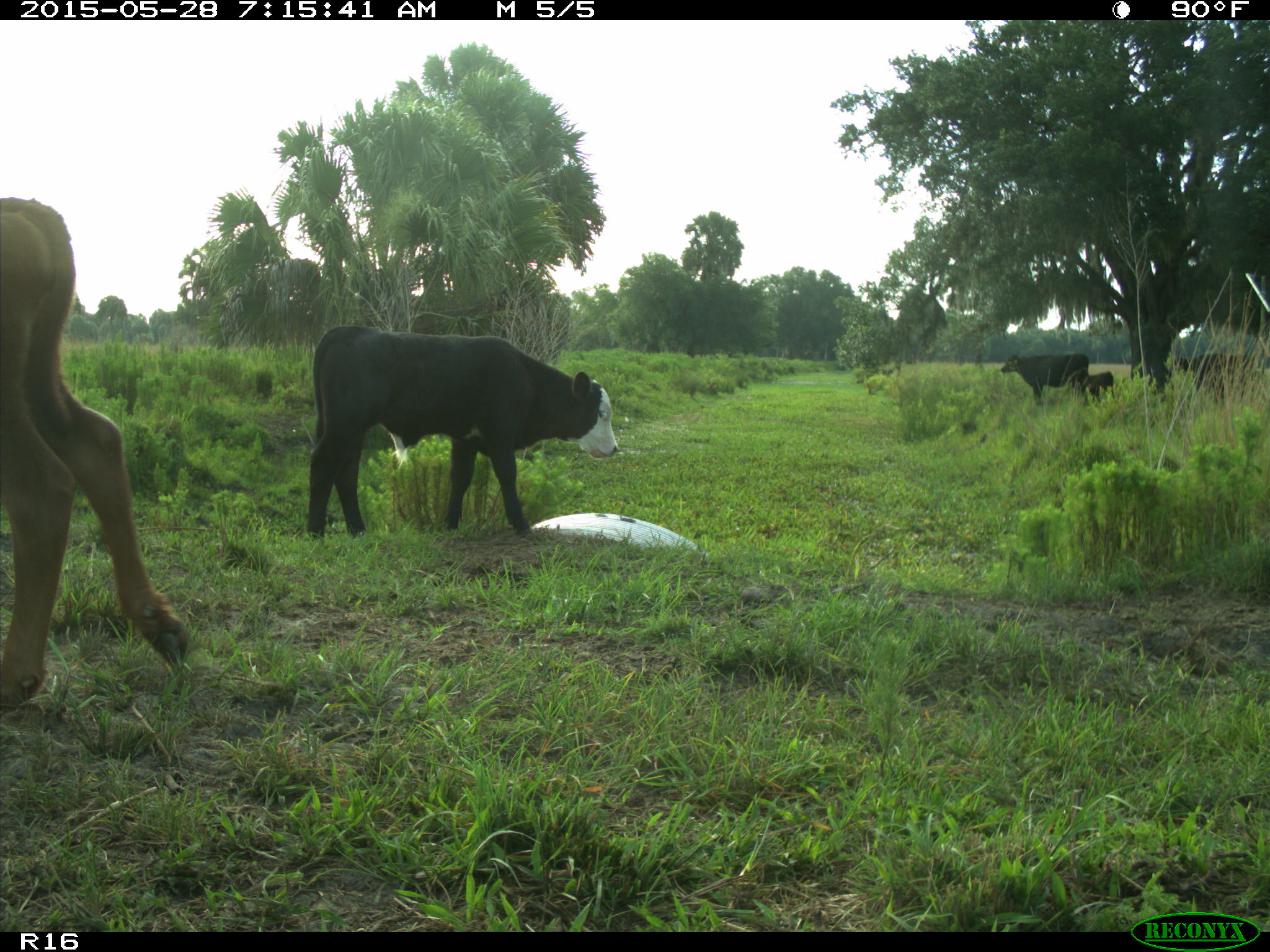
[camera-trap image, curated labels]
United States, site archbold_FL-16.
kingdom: Animalia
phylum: Chordata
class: Mammalia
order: Artiodactyla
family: Bovidae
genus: Bos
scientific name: Bos taurus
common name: domestic cow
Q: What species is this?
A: Bos taurus (domestic cow).